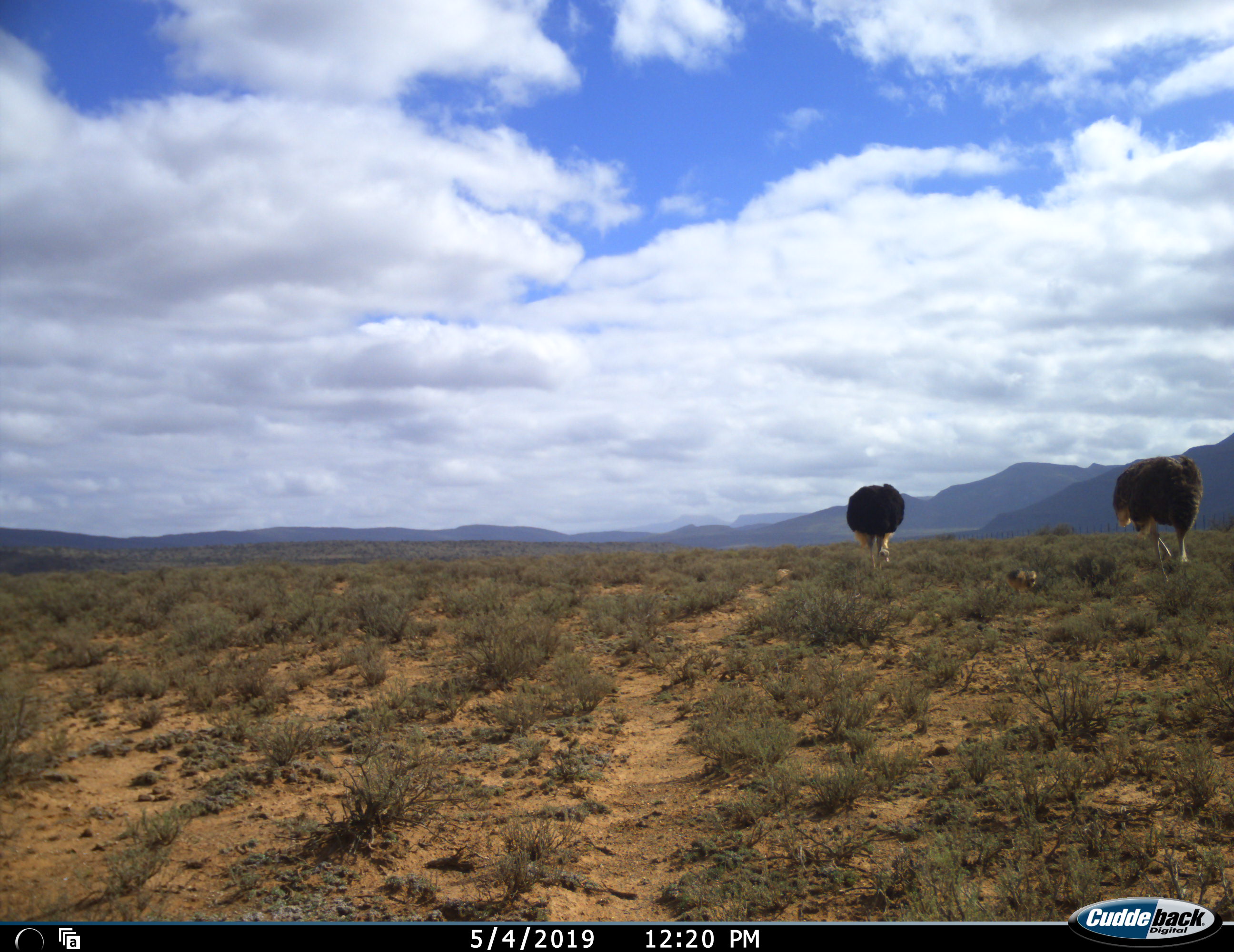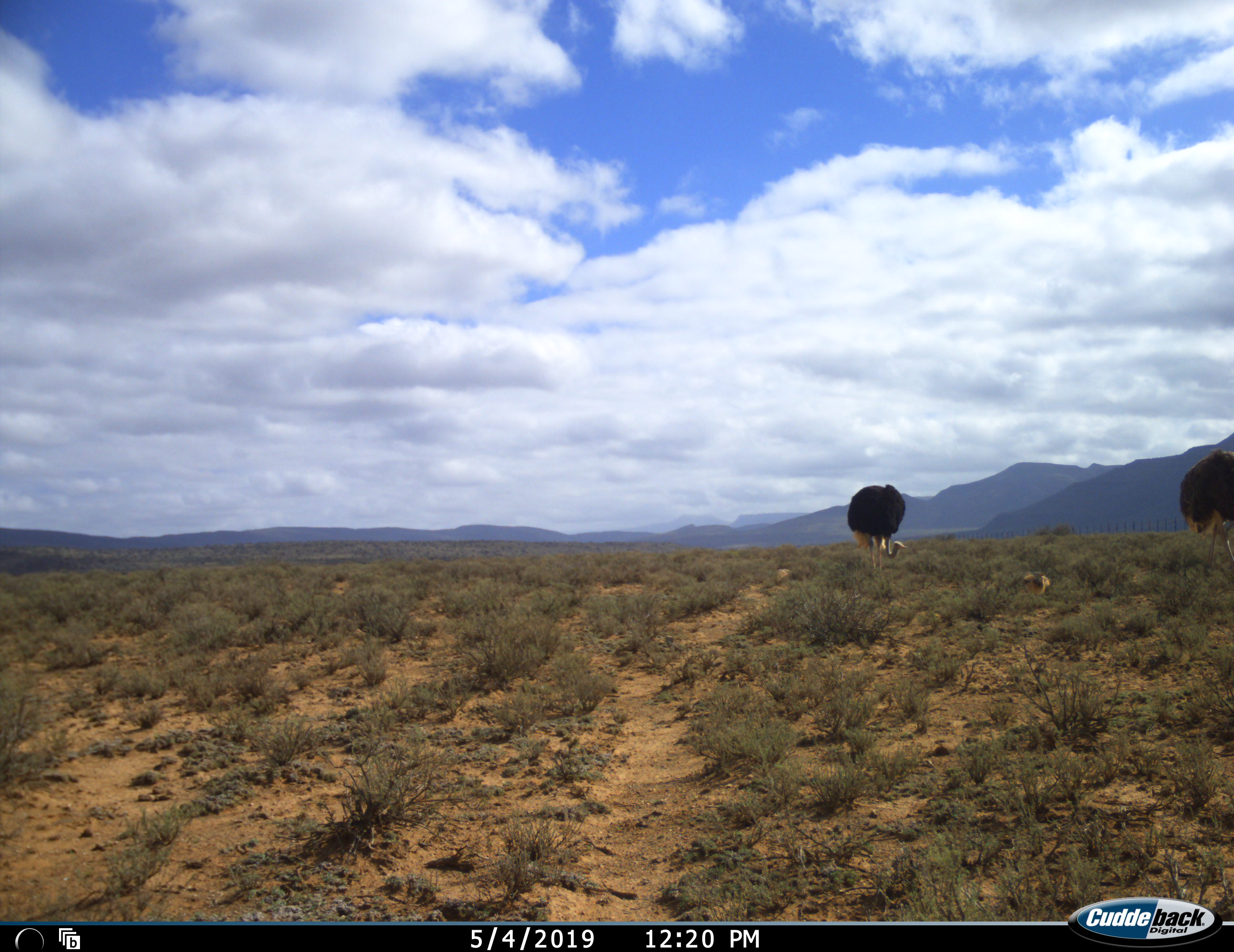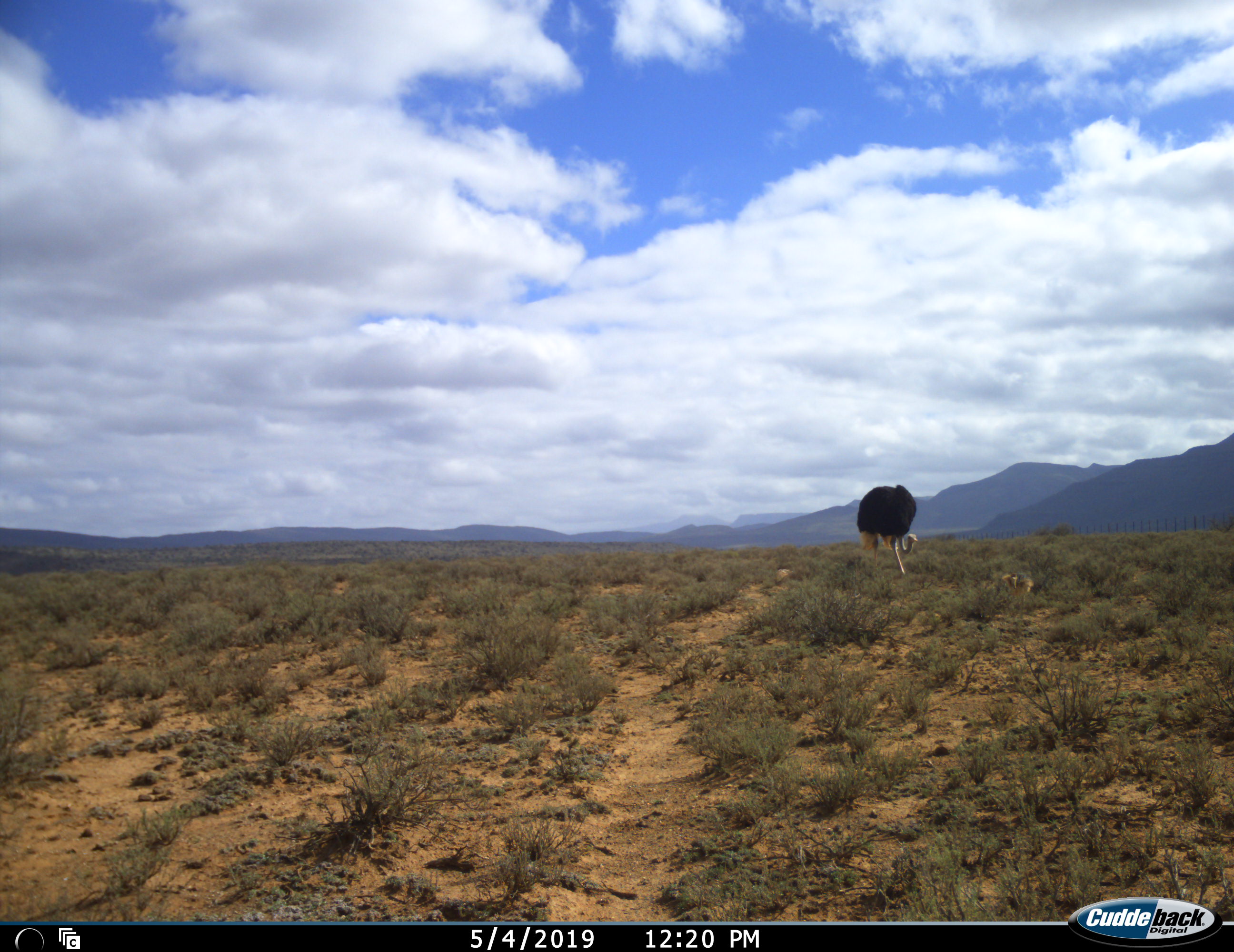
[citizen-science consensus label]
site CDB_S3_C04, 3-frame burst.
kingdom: Animalia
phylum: Chordata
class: Aves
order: Struthioniformes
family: Struthionidae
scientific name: Struthionidae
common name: ostrich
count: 3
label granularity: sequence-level